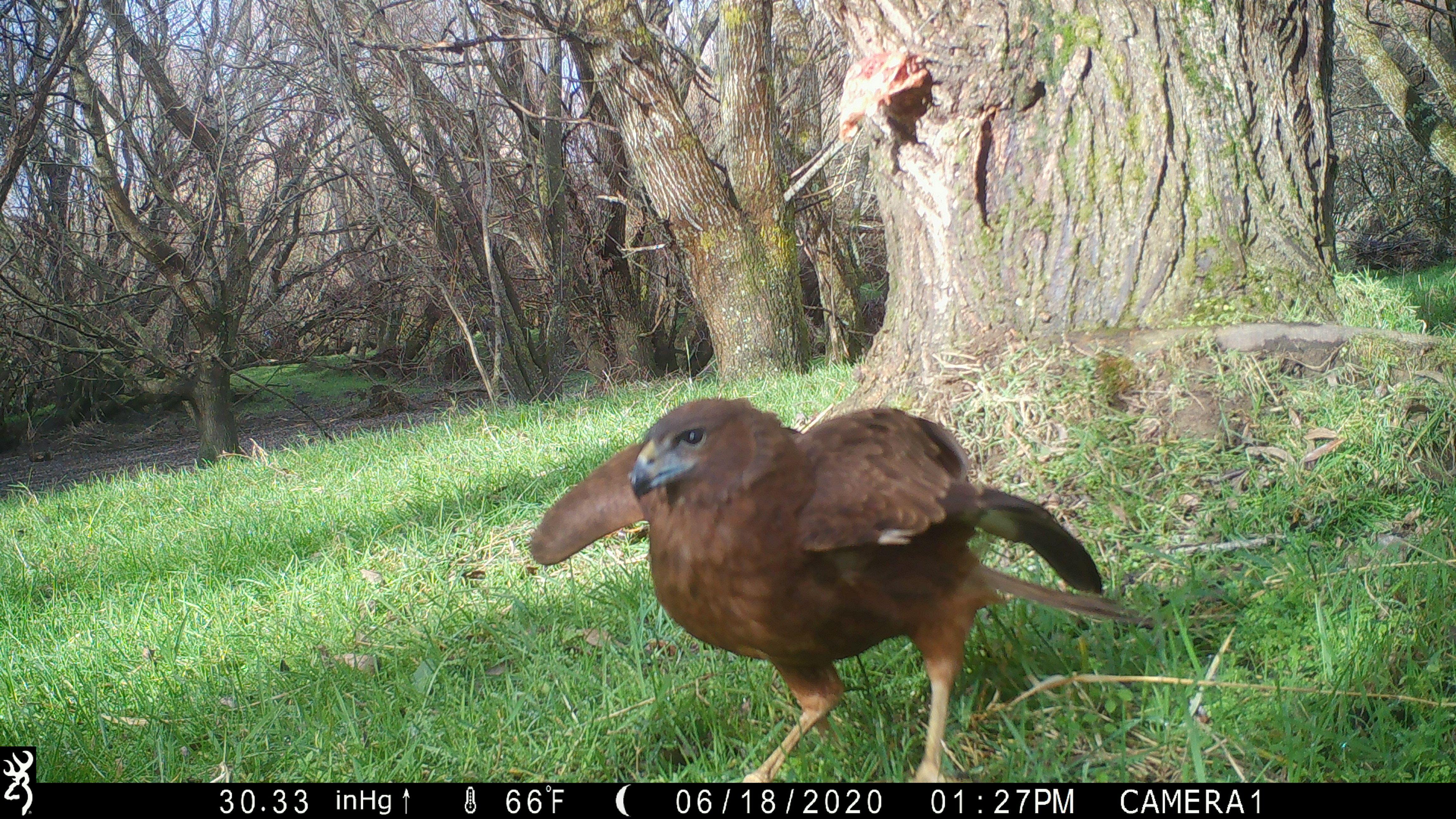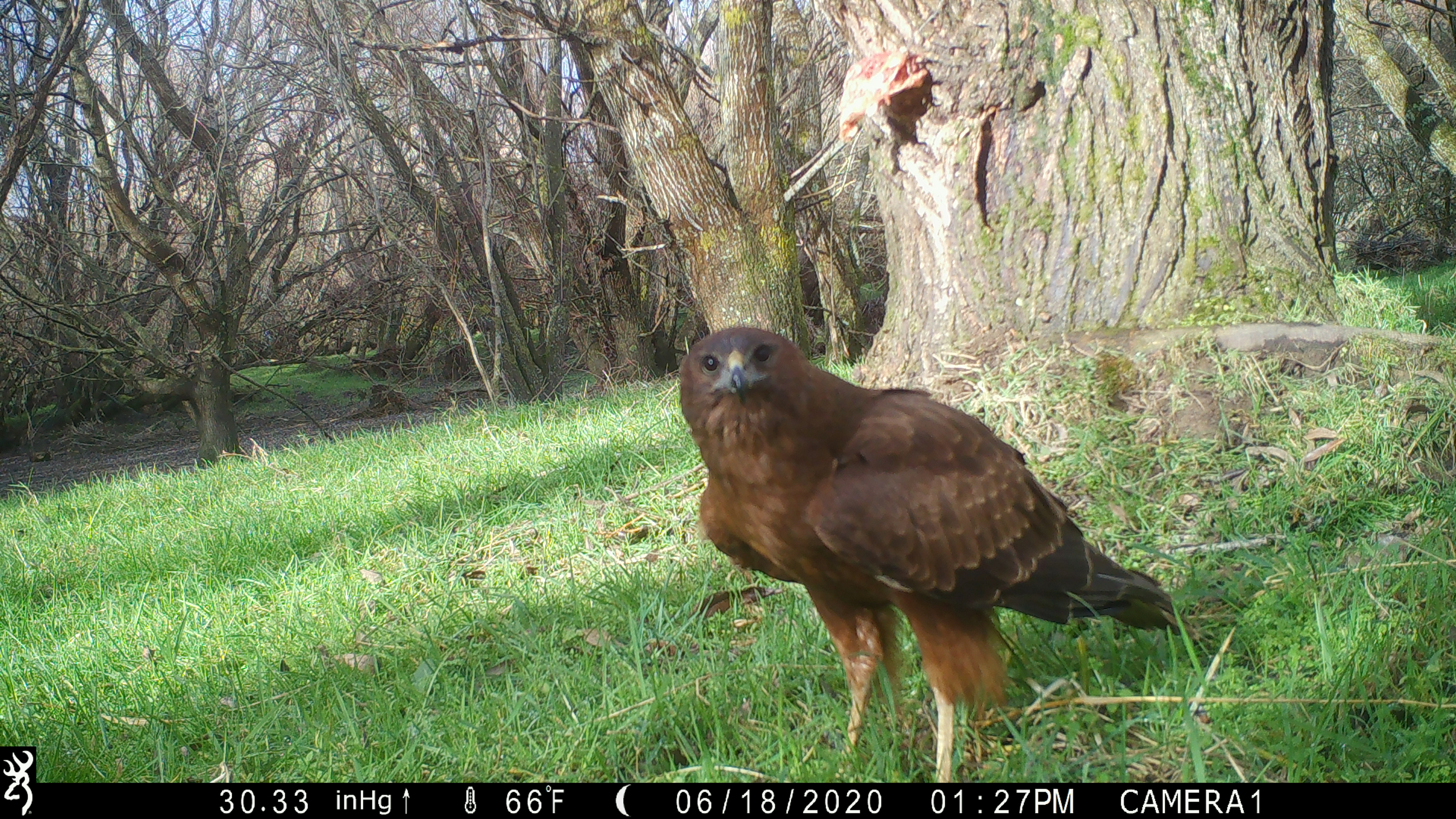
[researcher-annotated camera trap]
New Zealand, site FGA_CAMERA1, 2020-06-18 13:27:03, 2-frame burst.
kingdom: Animalia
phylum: Chordata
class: Aves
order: Accipitriformes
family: Accipitridae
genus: Circus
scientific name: Circus approximans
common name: swamp harrier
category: harrier